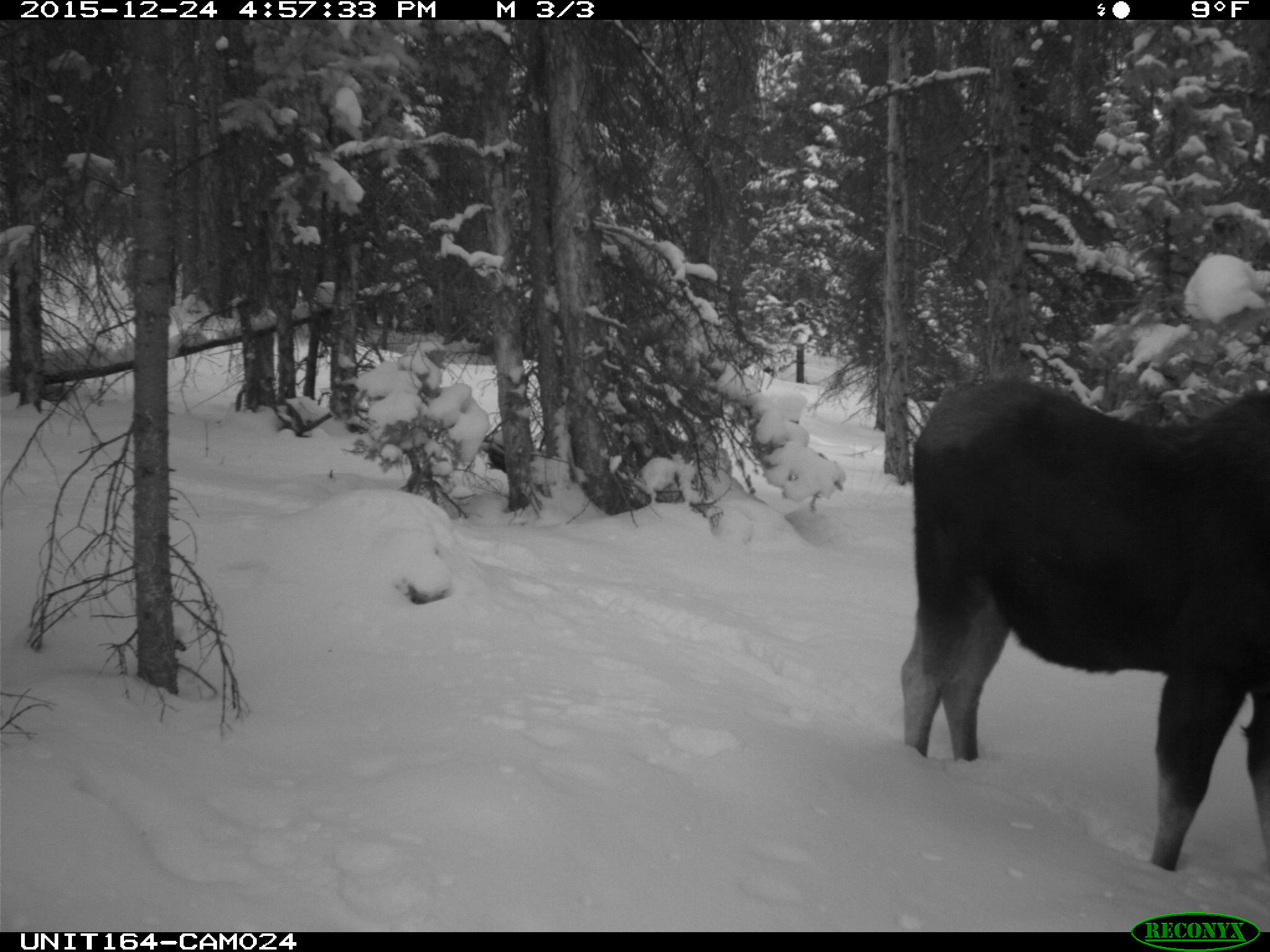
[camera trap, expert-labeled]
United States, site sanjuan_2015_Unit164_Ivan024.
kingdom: Animalia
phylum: Chordata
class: Mammalia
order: Artiodactyla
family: Cervidae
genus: Alces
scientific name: Alces alces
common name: moose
Alces alces (moose).